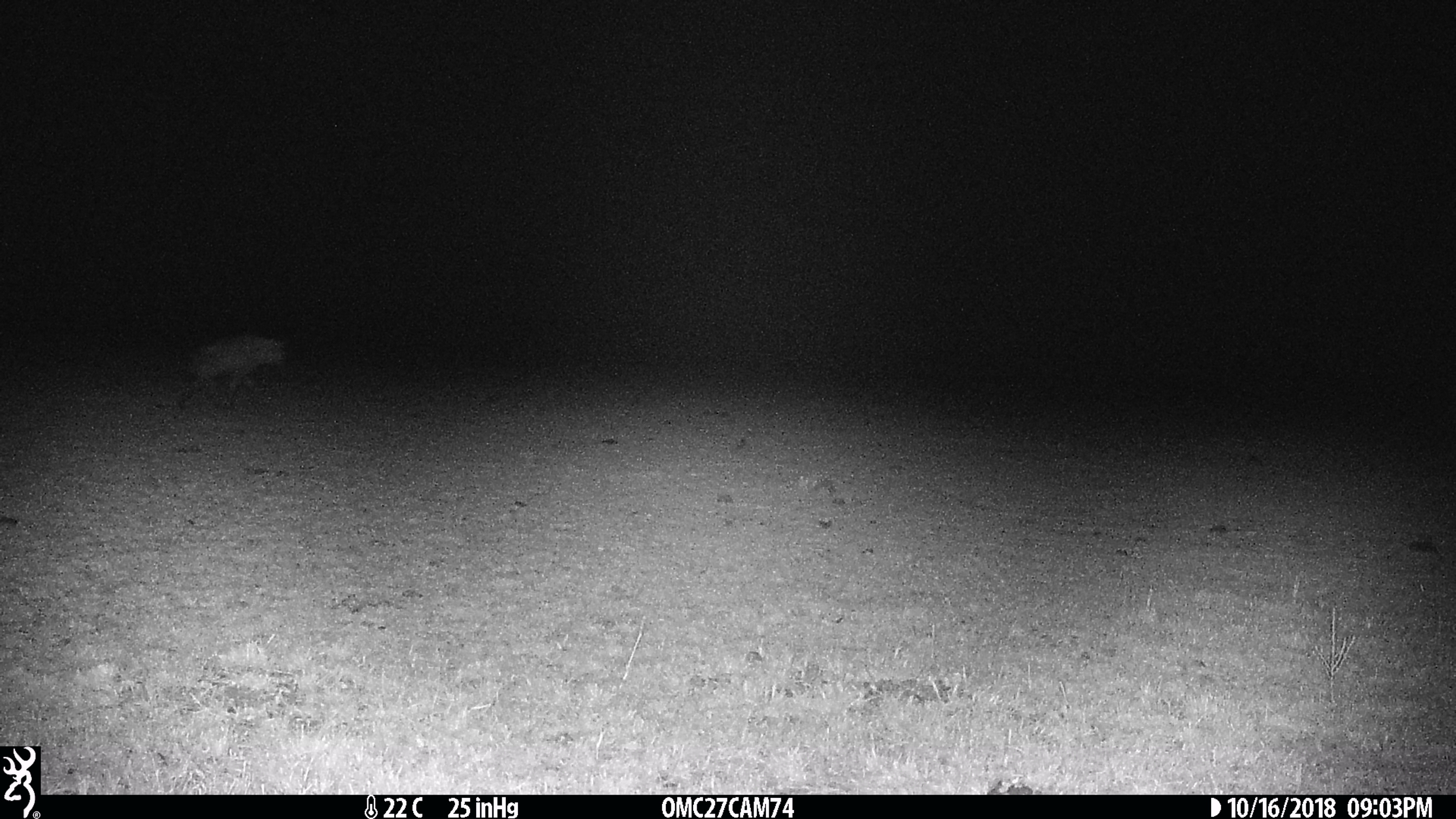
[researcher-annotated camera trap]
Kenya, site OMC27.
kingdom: Animalia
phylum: Chordata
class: Mammalia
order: Carnivora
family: Hyaenidae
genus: Crocuta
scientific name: Crocuta crocuta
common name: spotted hyena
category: hyena spotted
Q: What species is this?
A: Hyena spotted (spotted hyena) (Crocuta crocuta).